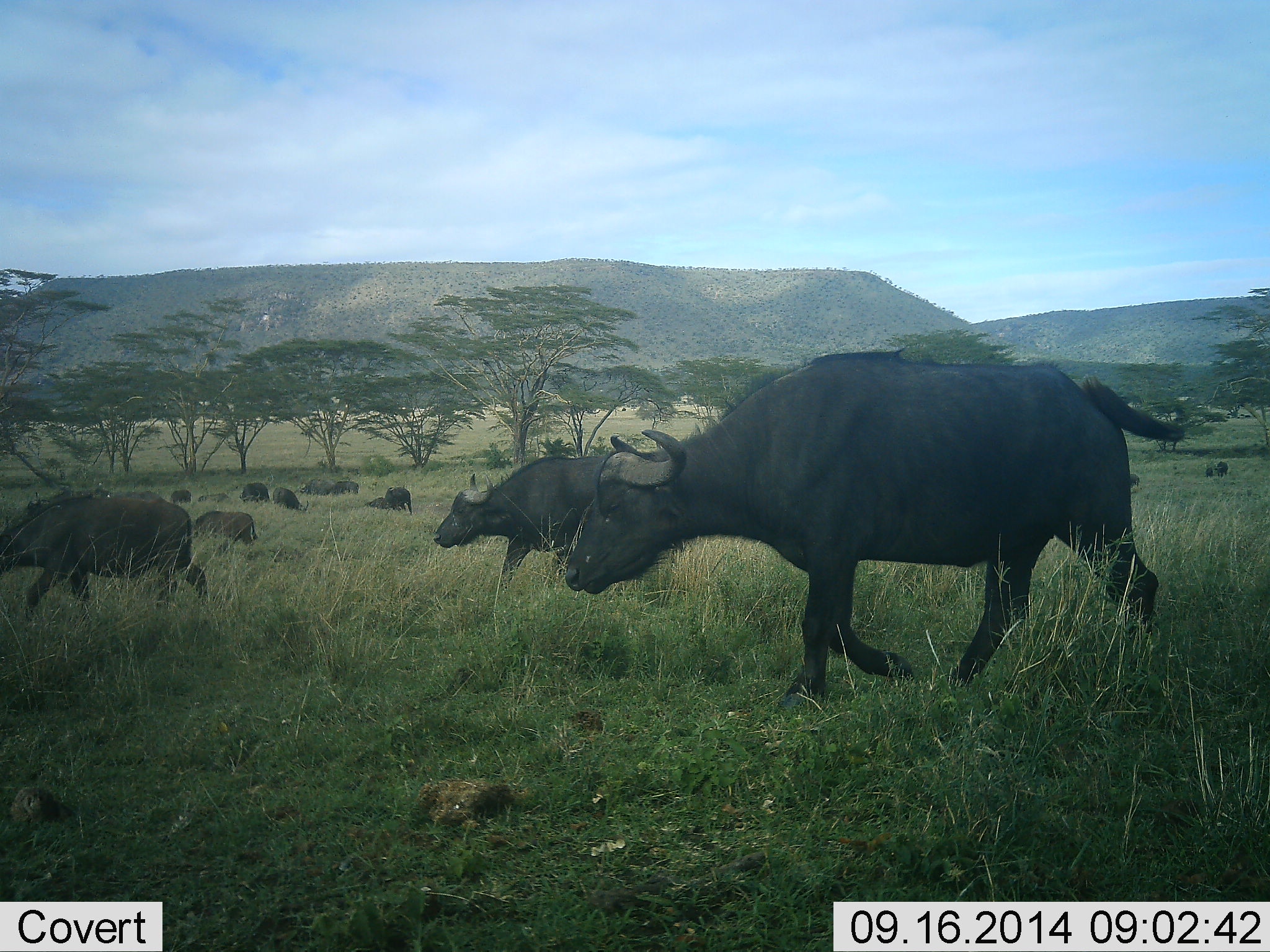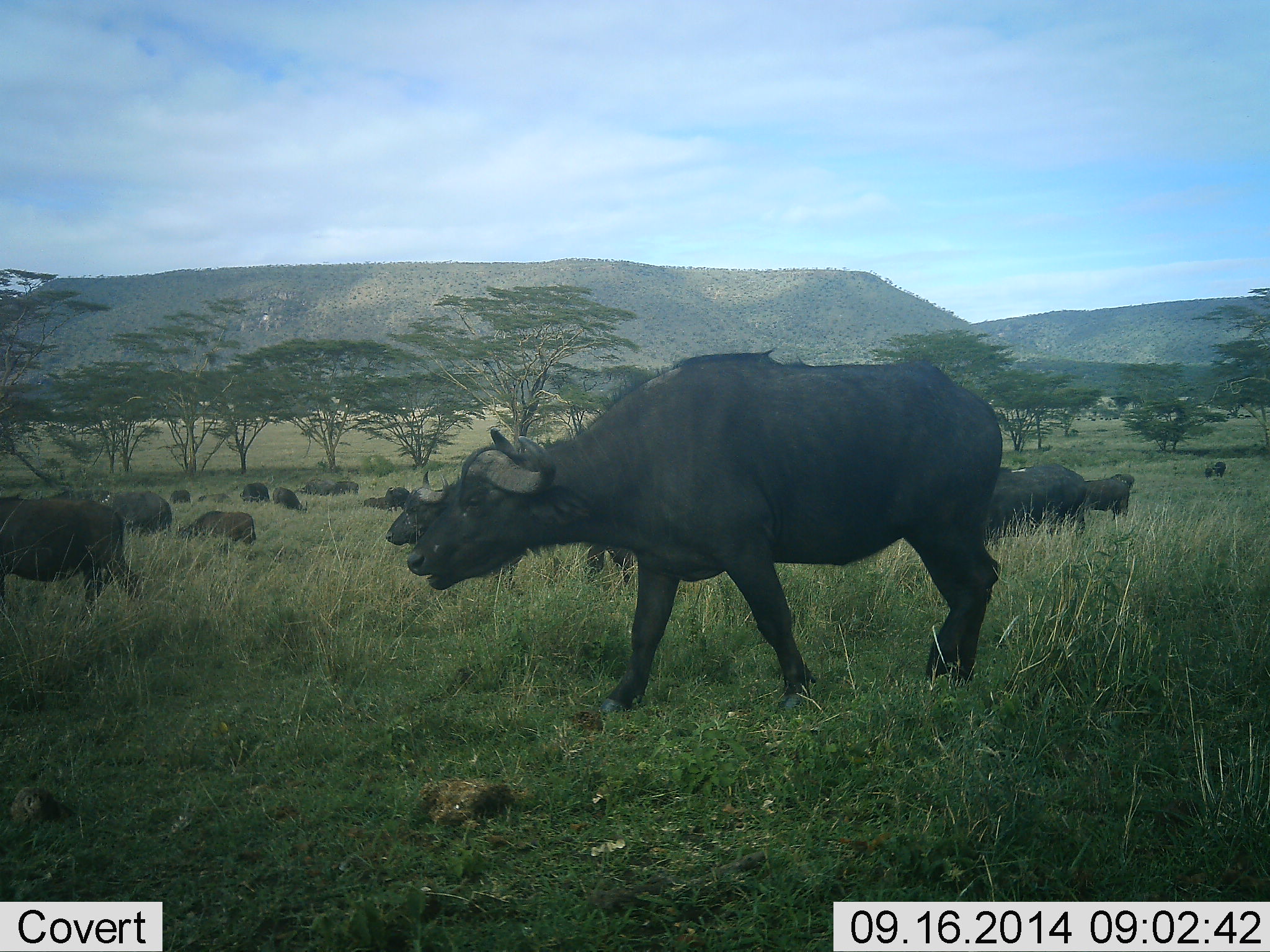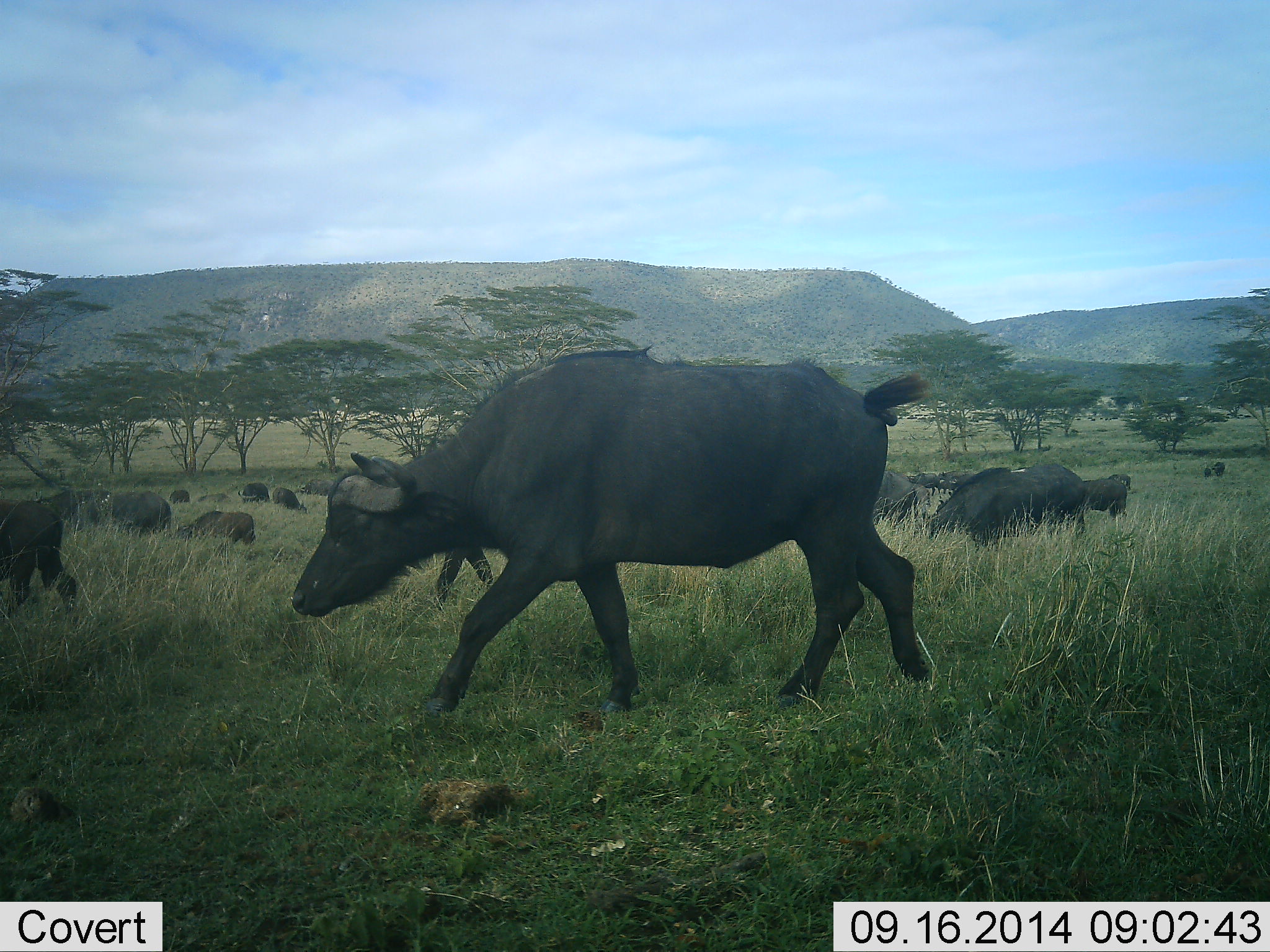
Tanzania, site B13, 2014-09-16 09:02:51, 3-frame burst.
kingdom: Animalia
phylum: Chordata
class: Mammalia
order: Artiodactyla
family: Bovidae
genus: Syncerus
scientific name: Syncerus caffer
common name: cape buffalo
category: buffalo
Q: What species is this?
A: Buffalo (cape buffalo) (Syncerus caffer).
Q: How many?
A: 11-50.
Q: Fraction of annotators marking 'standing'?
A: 40%.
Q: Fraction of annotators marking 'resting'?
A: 30%.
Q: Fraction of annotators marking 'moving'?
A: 100%.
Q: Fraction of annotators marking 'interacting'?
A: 10%.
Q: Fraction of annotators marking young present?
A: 10%.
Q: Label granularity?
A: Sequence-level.